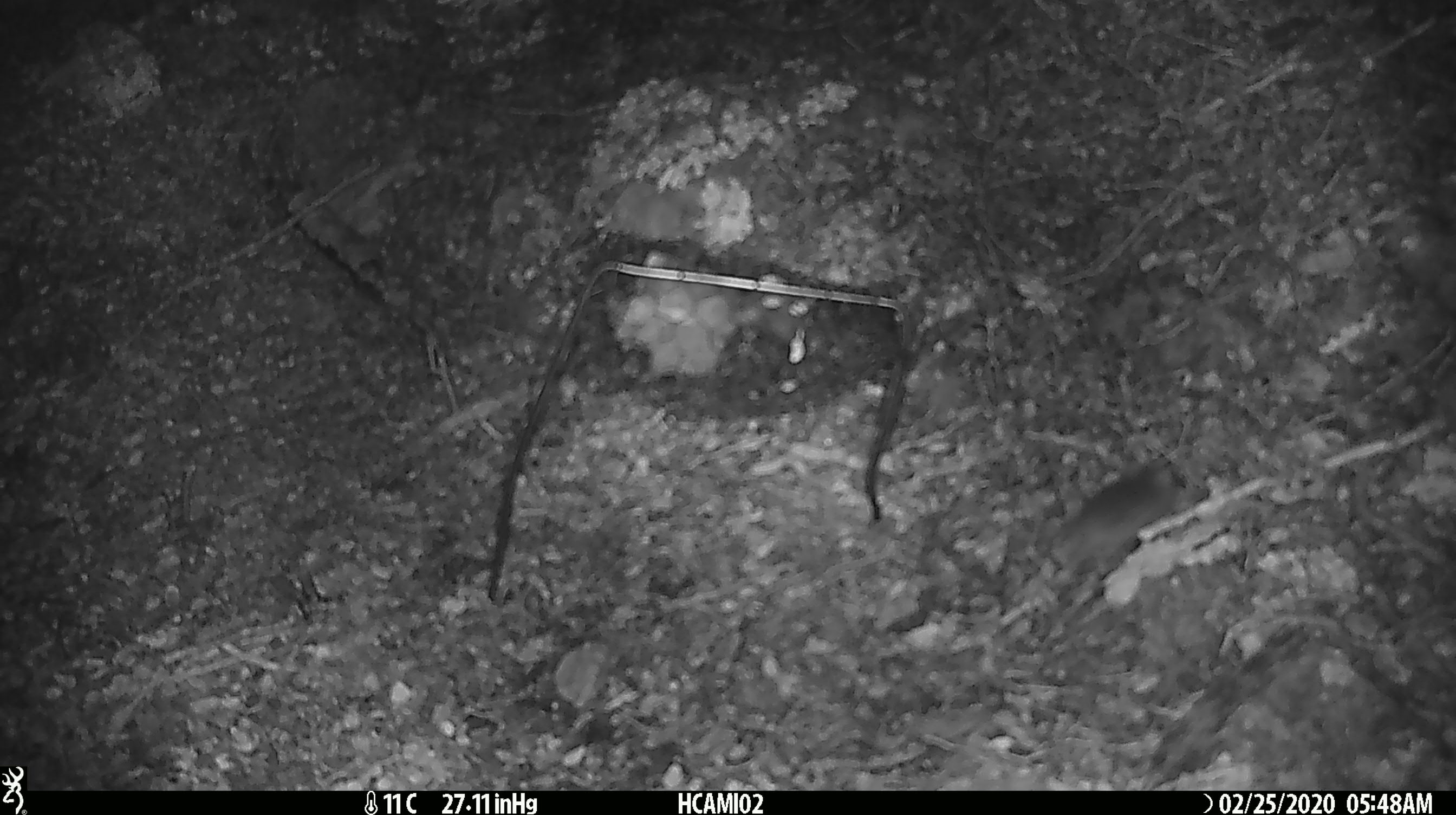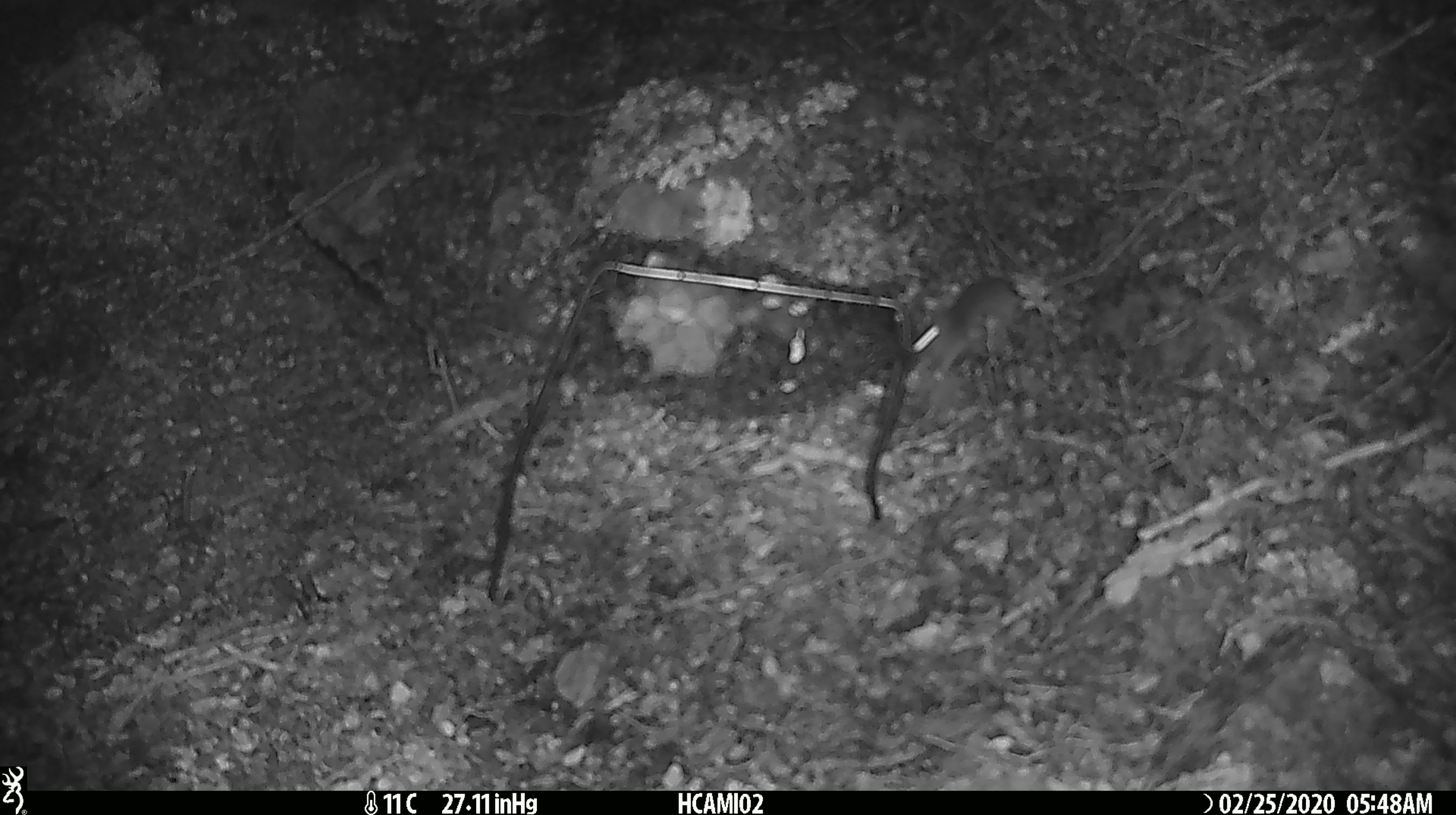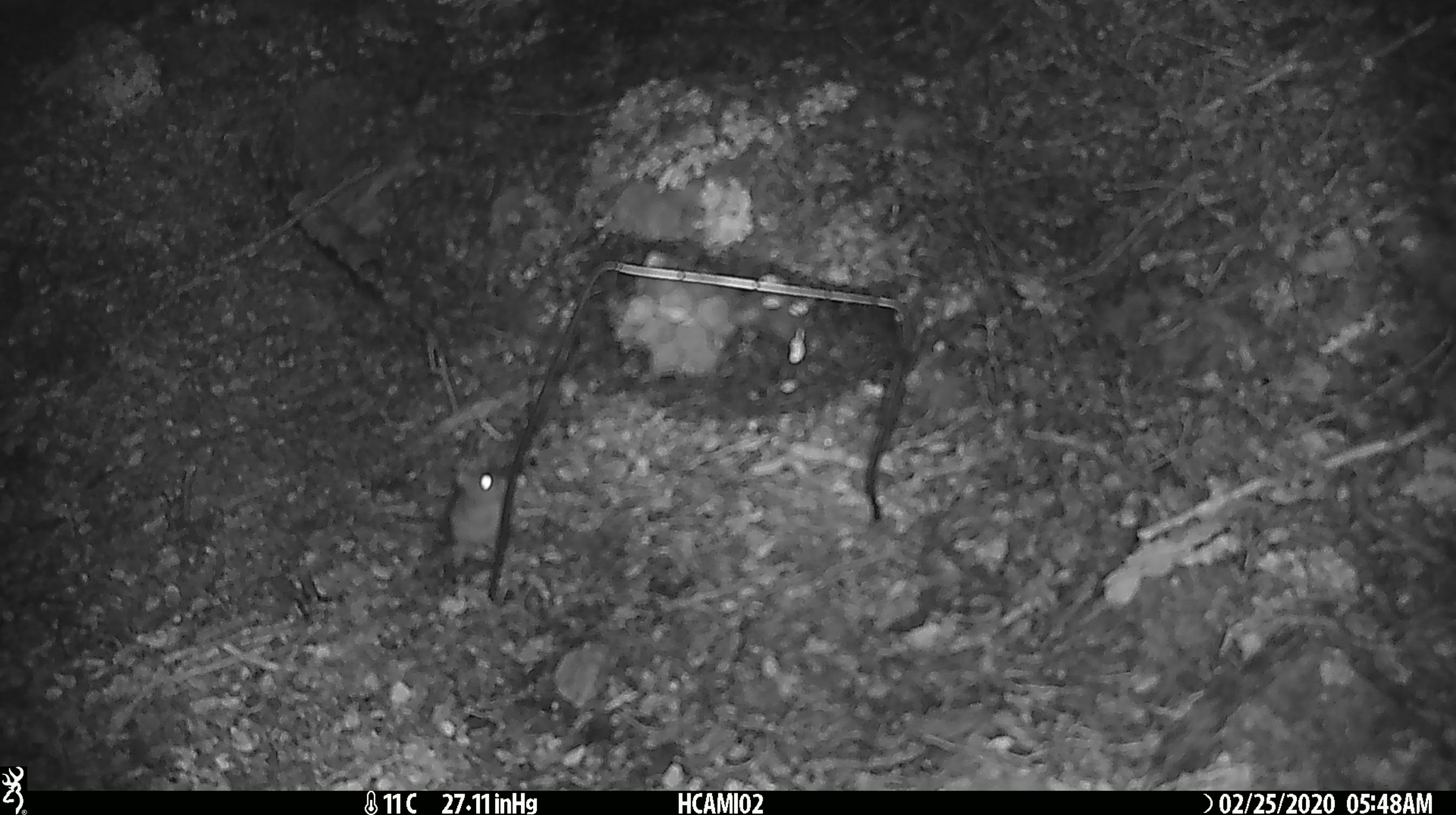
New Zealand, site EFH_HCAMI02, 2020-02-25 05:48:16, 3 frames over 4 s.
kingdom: Animalia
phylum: Chordata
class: Mammalia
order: Rodentia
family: Muridae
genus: Mus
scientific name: Mus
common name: mouse